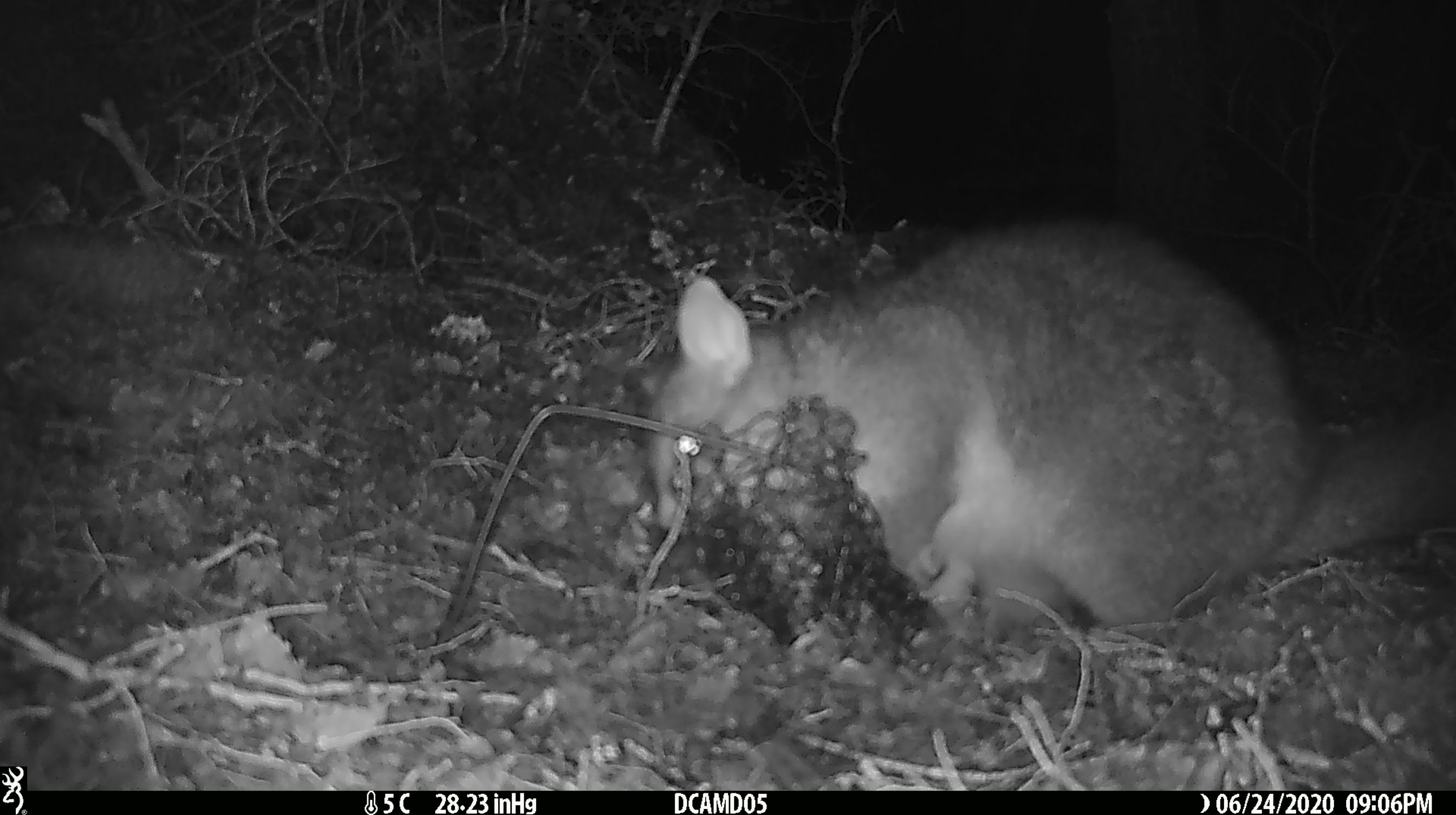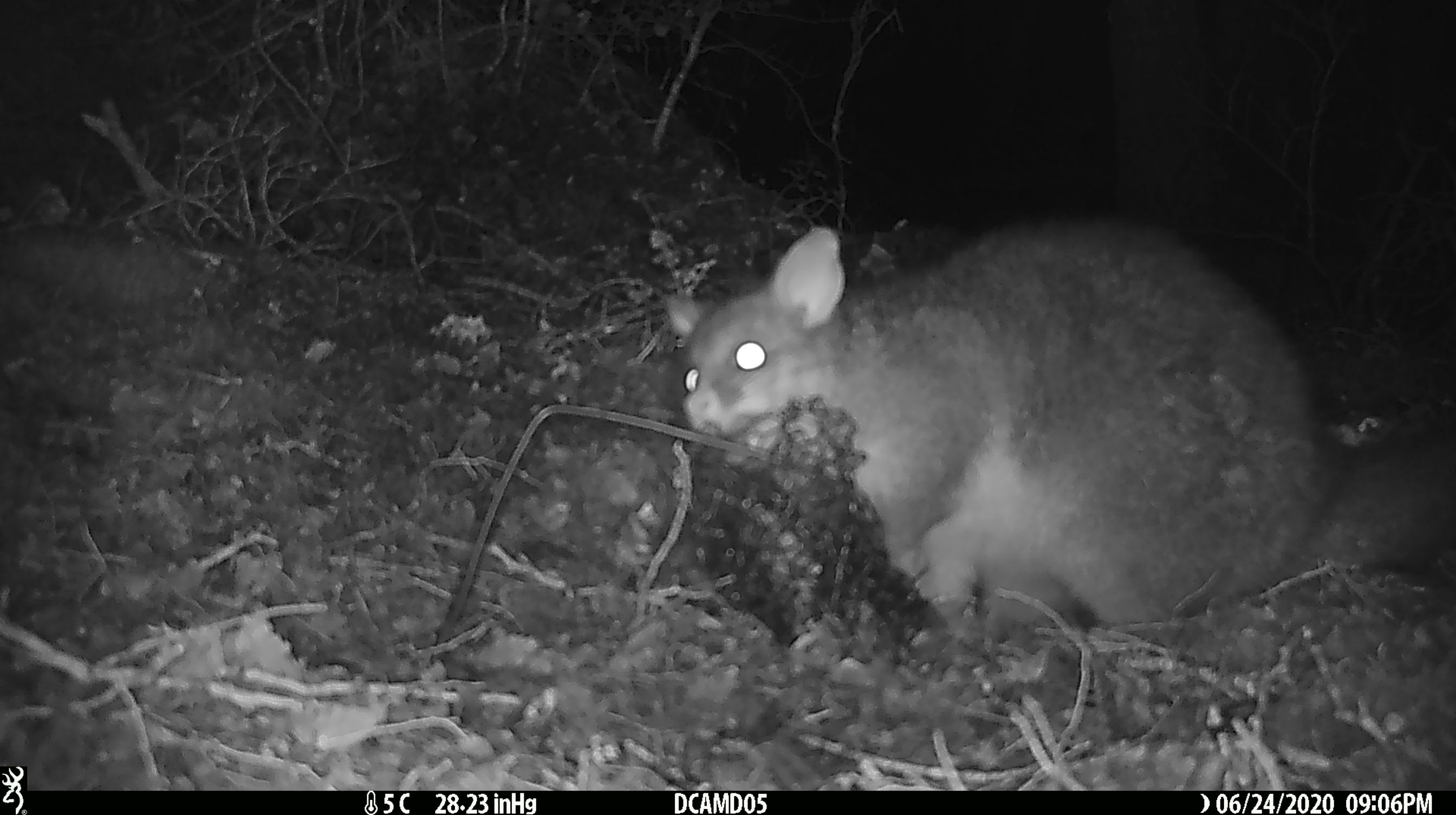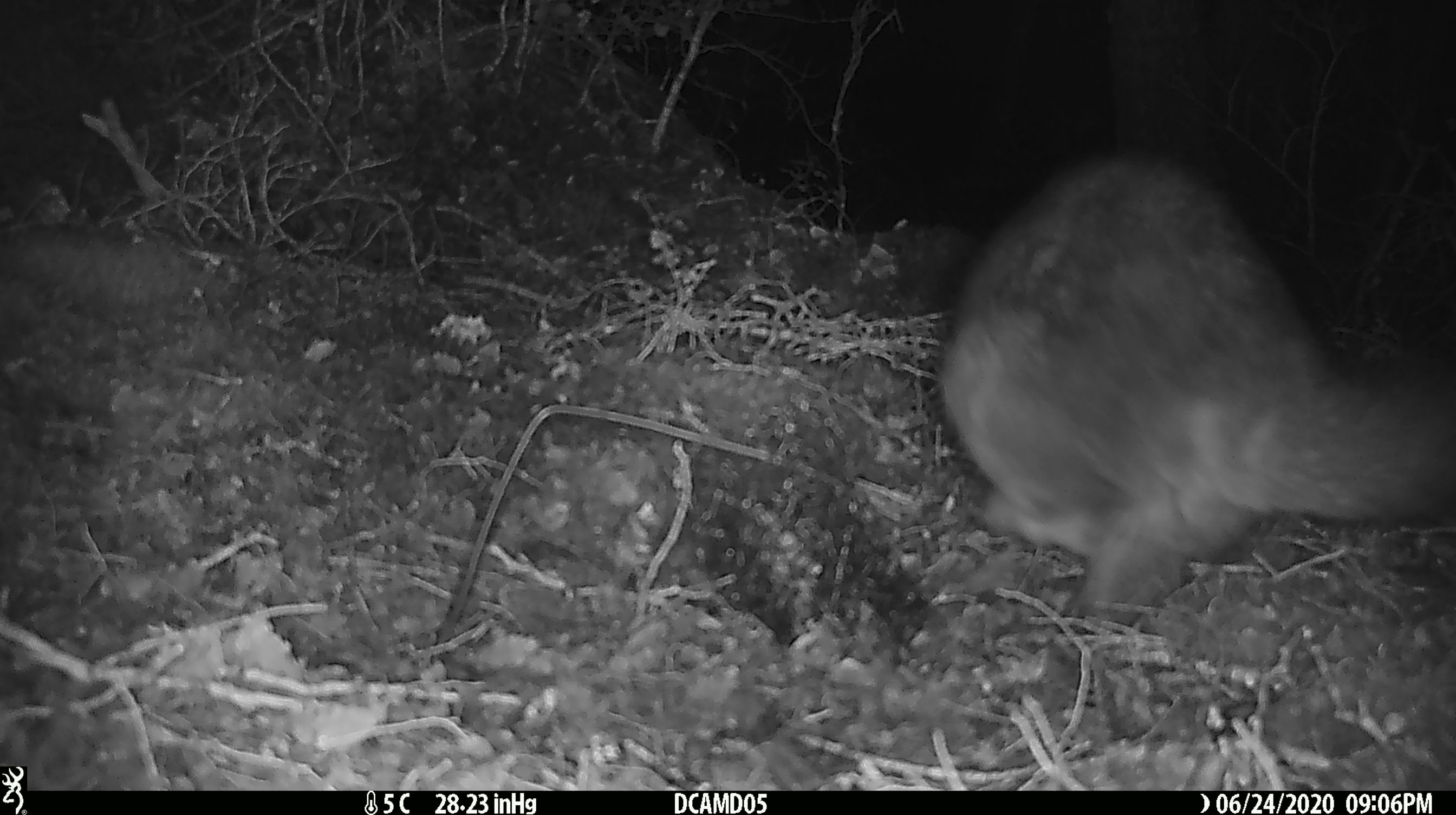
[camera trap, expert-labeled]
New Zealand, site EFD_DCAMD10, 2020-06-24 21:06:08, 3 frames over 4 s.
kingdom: Animalia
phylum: Chordata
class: Mammalia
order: Diprotodontia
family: Phalangeridae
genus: Trichosurus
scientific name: Trichosurus vulpecula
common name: common brushtail possum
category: possum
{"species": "possum (common brushtail possum) (Trichosurus vulpecula)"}